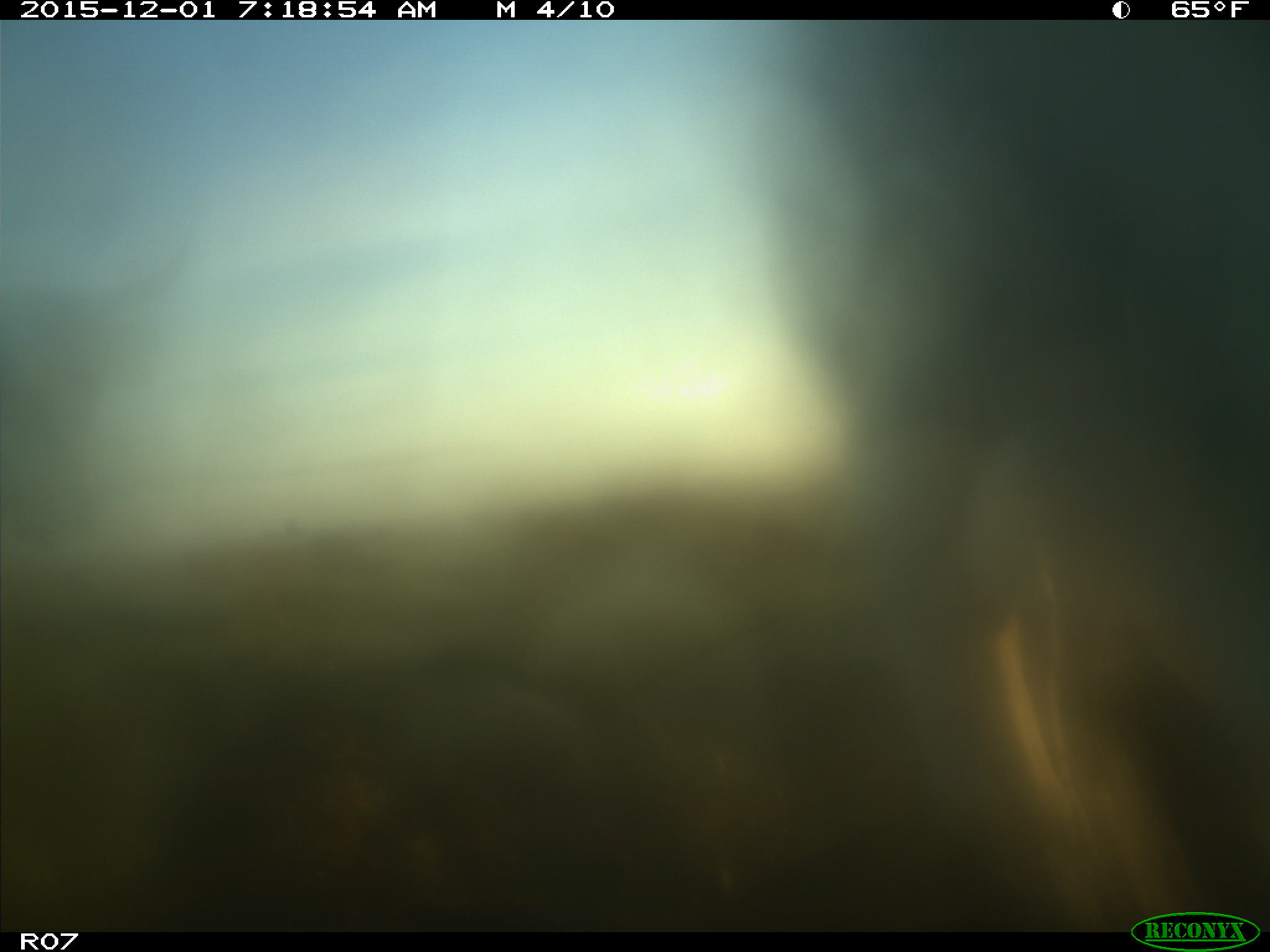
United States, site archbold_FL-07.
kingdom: Animalia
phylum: Chordata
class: Mammalia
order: Artiodactyla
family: Bovidae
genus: Bos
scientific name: Bos taurus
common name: domestic cow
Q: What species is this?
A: Bos taurus (domestic cow).